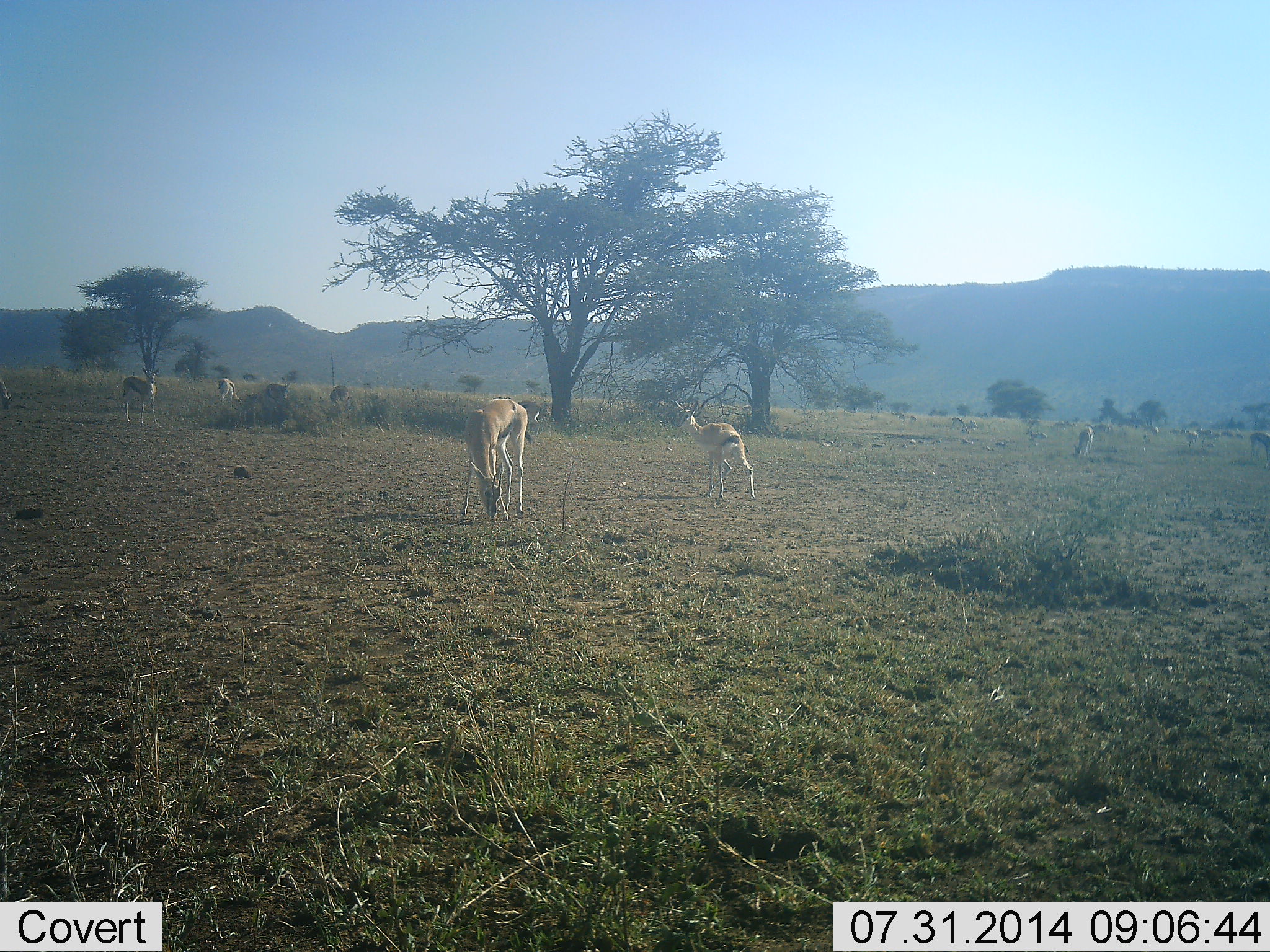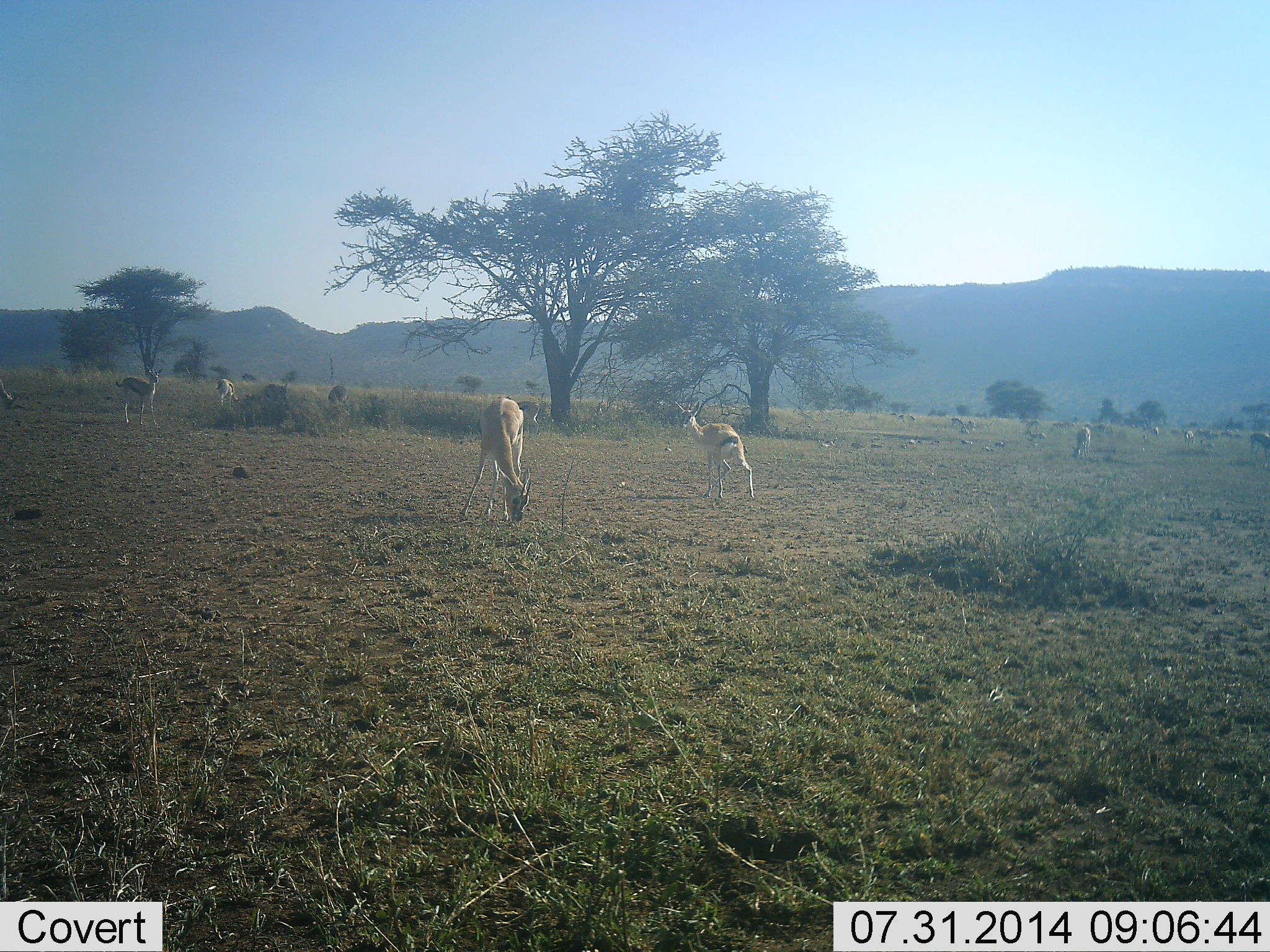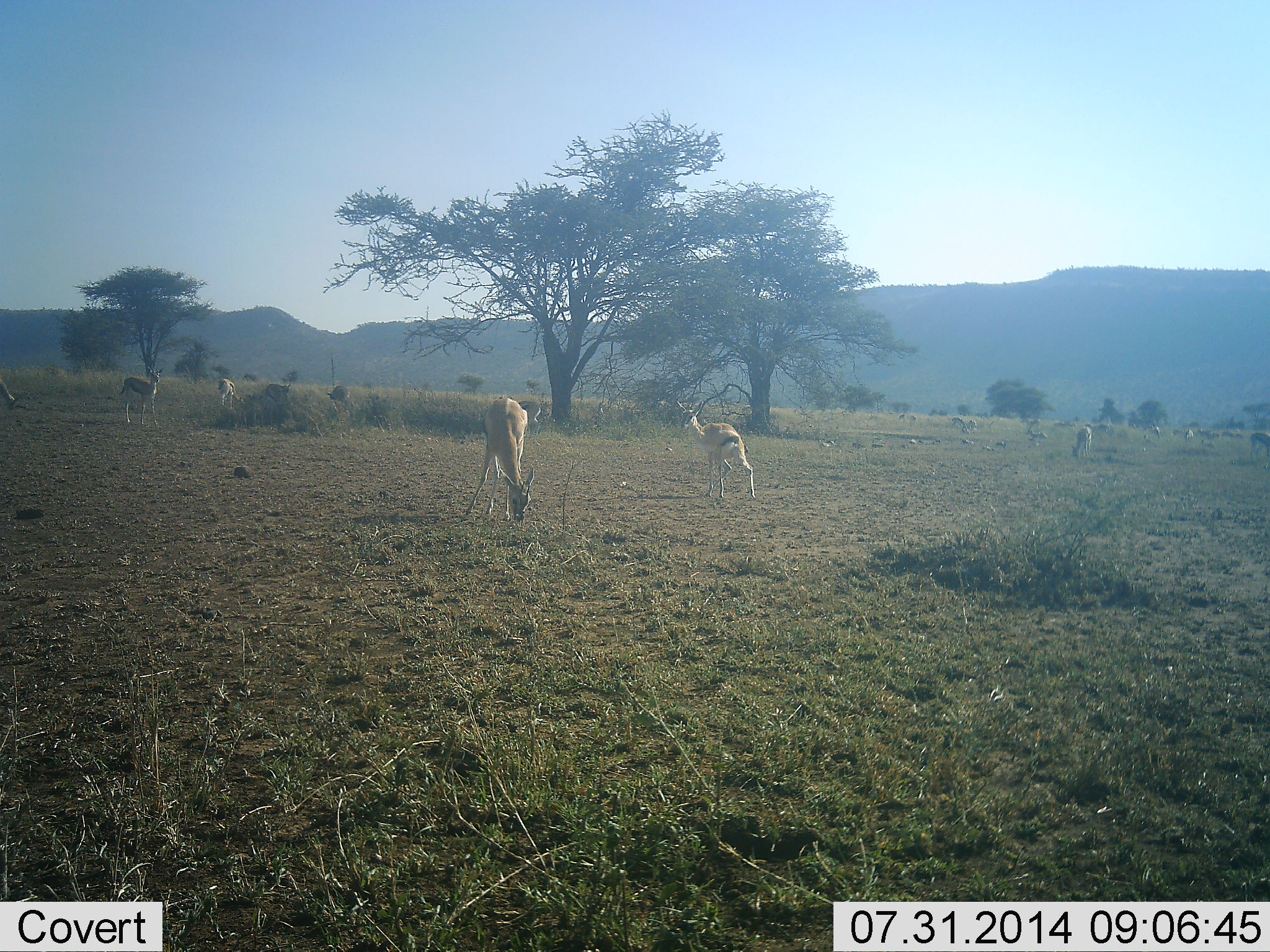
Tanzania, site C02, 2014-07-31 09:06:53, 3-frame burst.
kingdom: Animalia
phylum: Chordata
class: Mammalia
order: Artiodactyla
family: Bovidae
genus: Eudorcas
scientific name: Eudorcas thomsonii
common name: thomson's gazelle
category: gazellethomsons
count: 8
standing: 64%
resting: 0%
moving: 0%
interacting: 0%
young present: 0%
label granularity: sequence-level